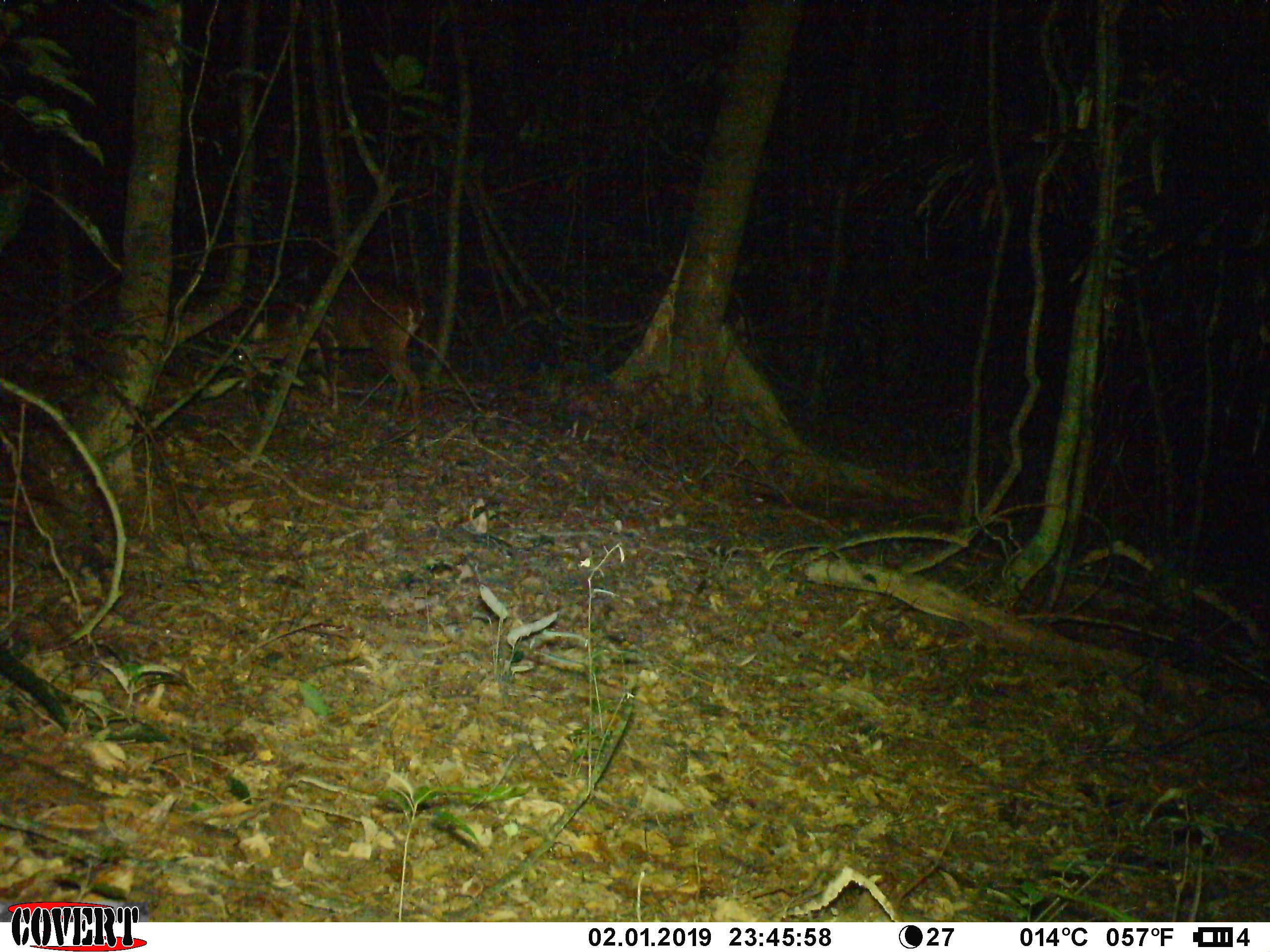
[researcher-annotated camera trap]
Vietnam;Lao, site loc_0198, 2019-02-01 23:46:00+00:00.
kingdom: Animalia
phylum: Chordata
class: Mammalia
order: Artiodactyla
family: Cervidae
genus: Muntiacus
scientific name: Muntiacus vuquangensis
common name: large-antlered muntjac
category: large antlered muntjac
Large antlered muntjac (large-antlered muntjac) (Muntiacus vuquangensis). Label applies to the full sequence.